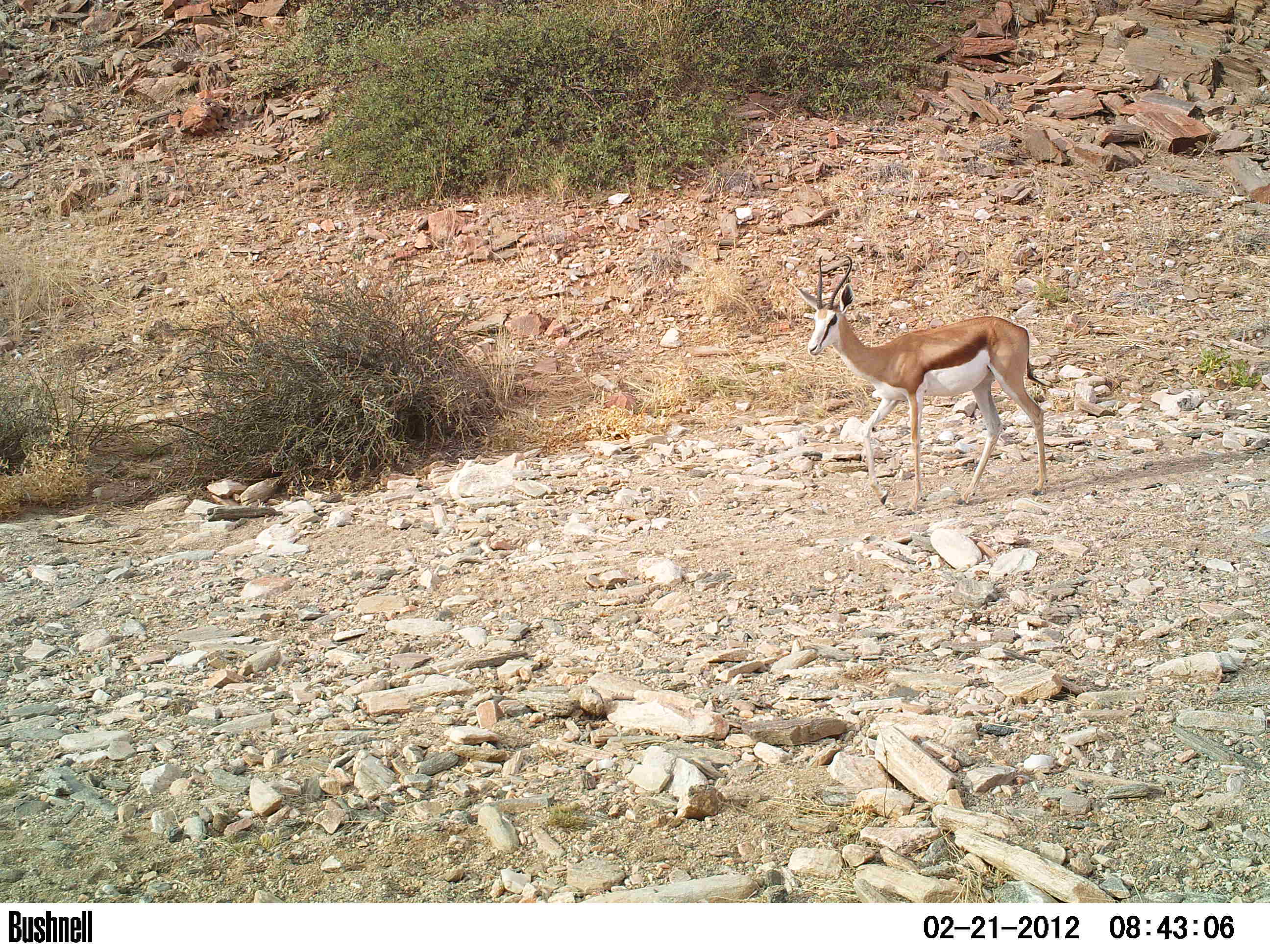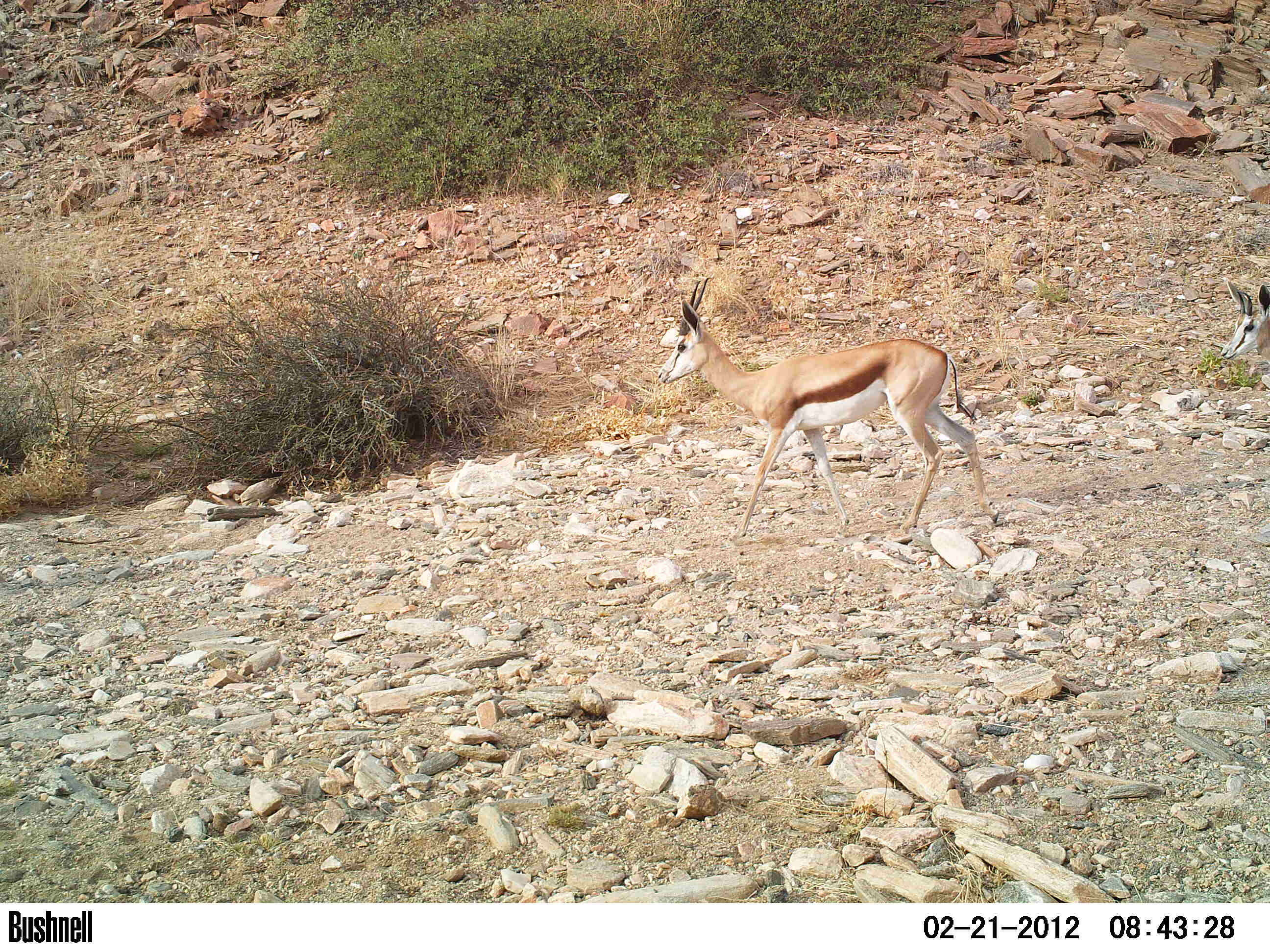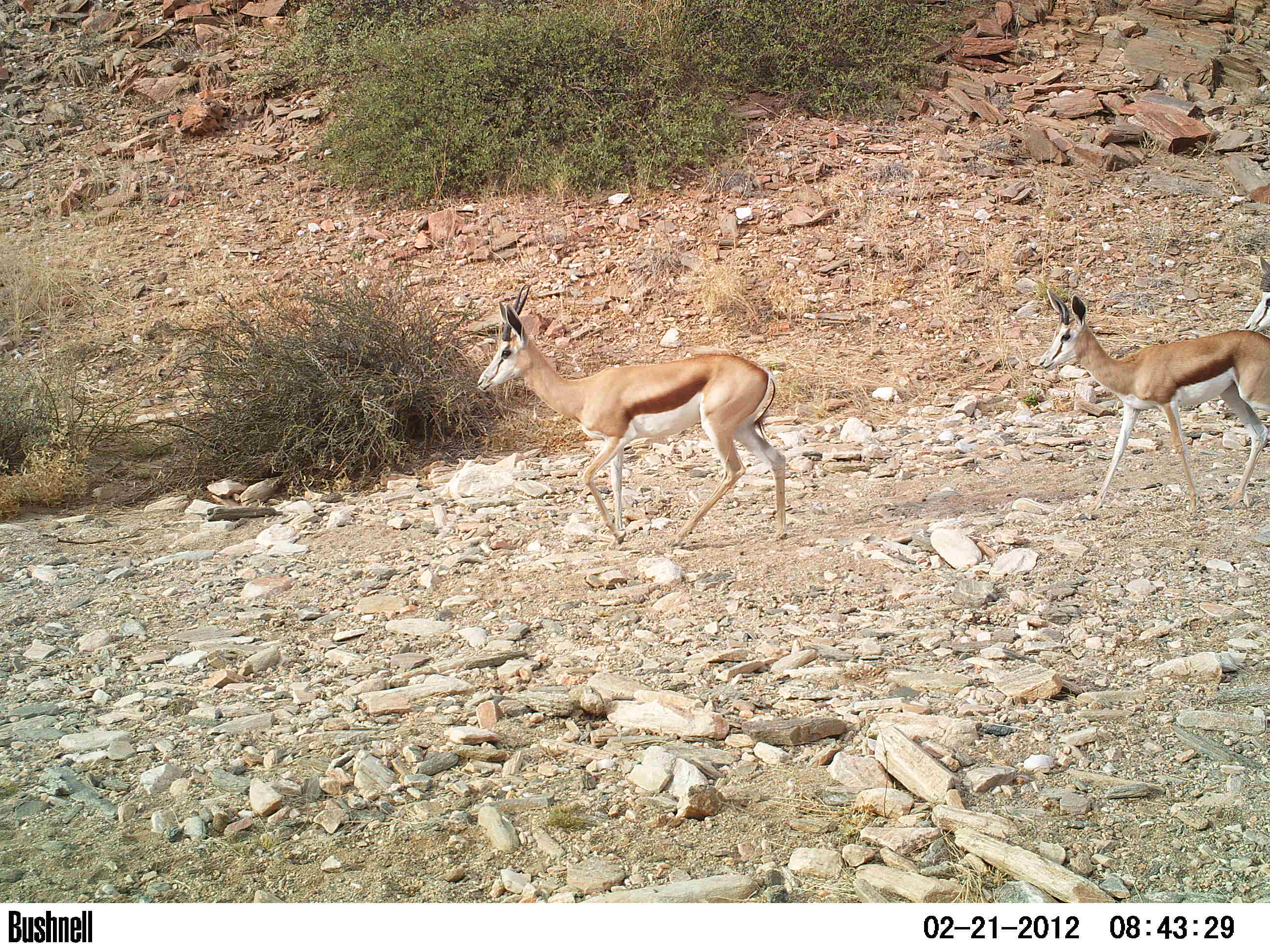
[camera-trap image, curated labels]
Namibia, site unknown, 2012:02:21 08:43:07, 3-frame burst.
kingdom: Animalia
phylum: Chordata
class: Mammalia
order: Artiodactyla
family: Bovidae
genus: Antidorcas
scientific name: Antidorcas marsupialis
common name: springbok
Antidorcas marsupialis (springbok).